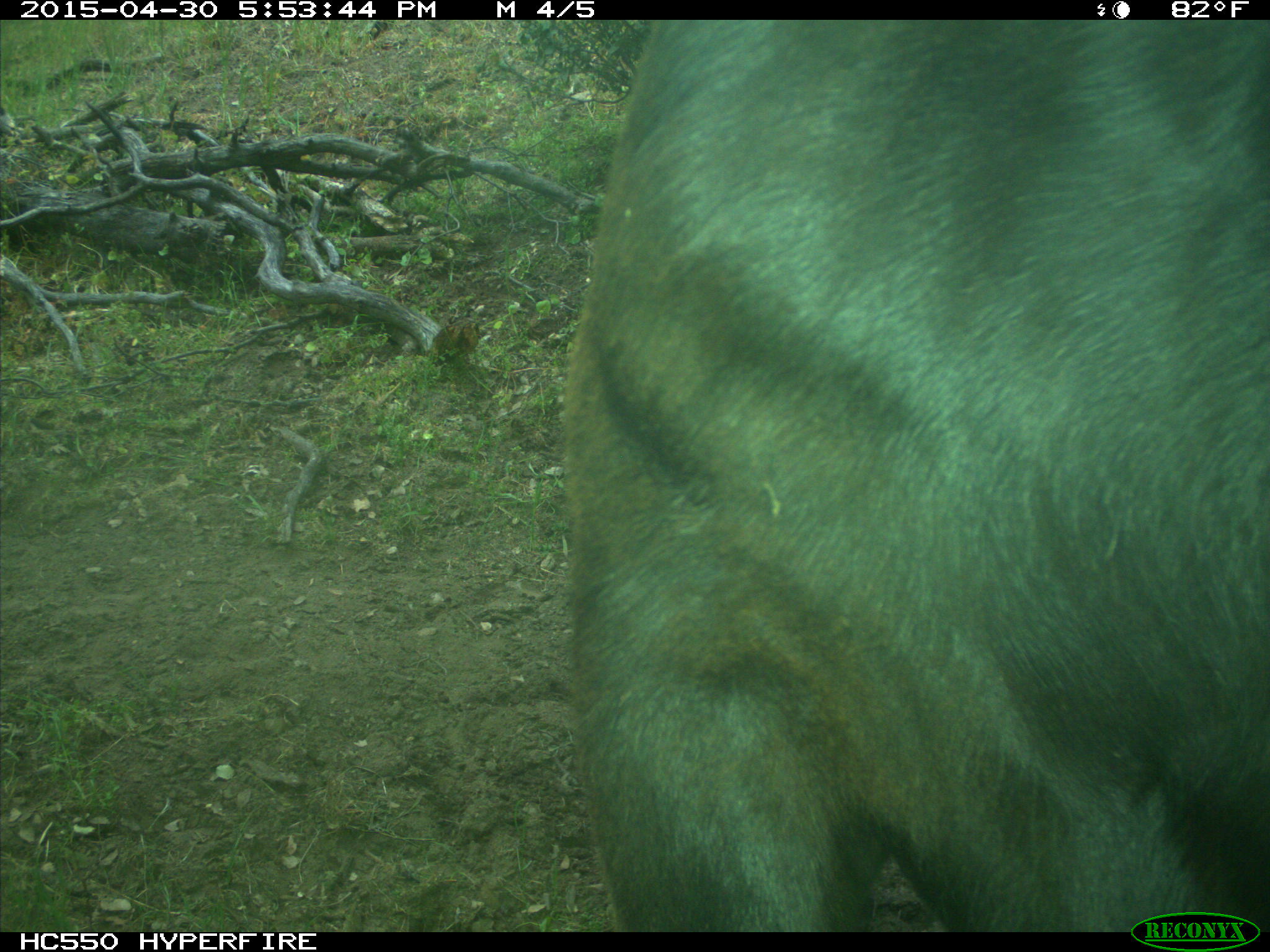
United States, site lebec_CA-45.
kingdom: Animalia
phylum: Chordata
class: Mammalia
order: Artiodactyla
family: Bovidae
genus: Bos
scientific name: Bos taurus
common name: domestic cow